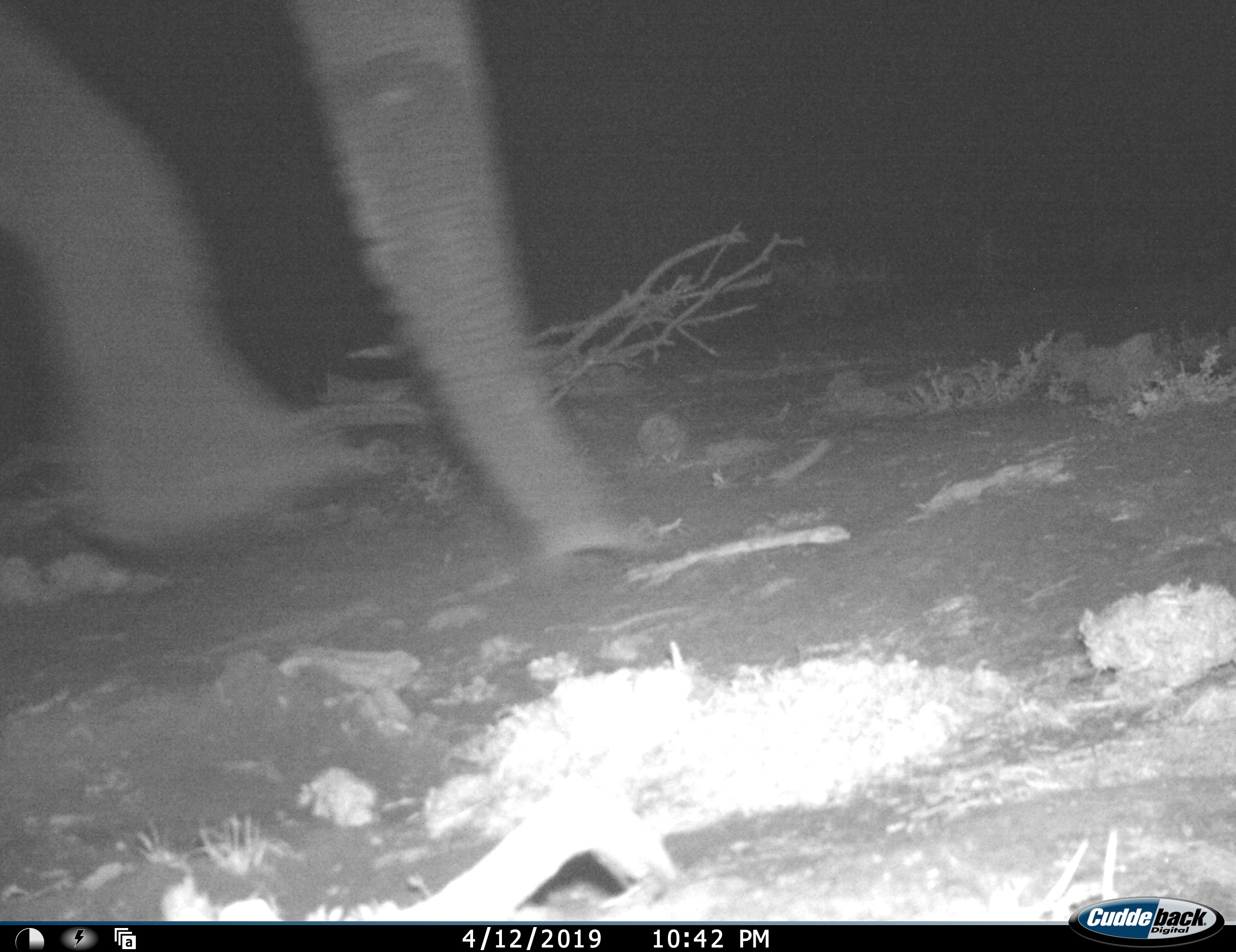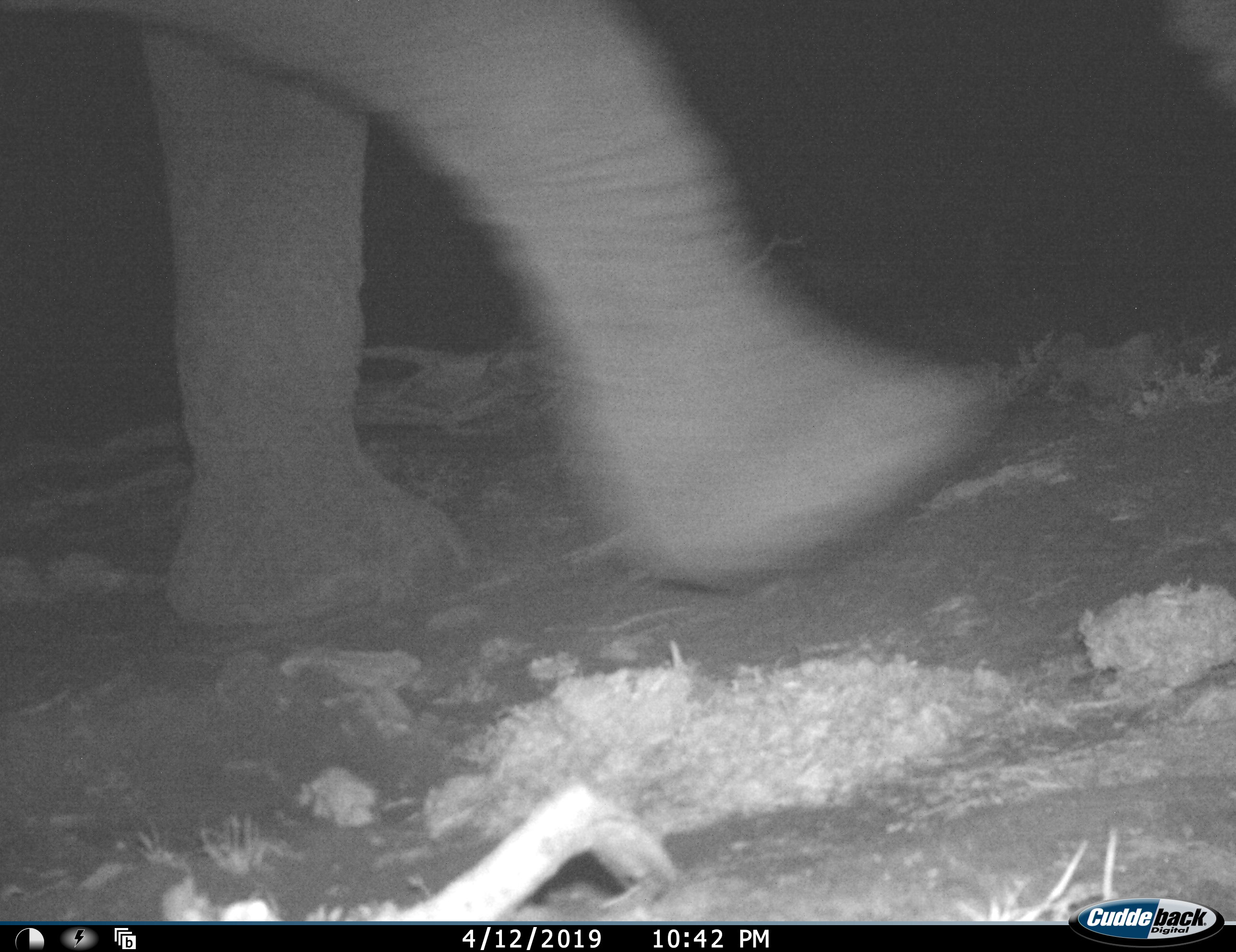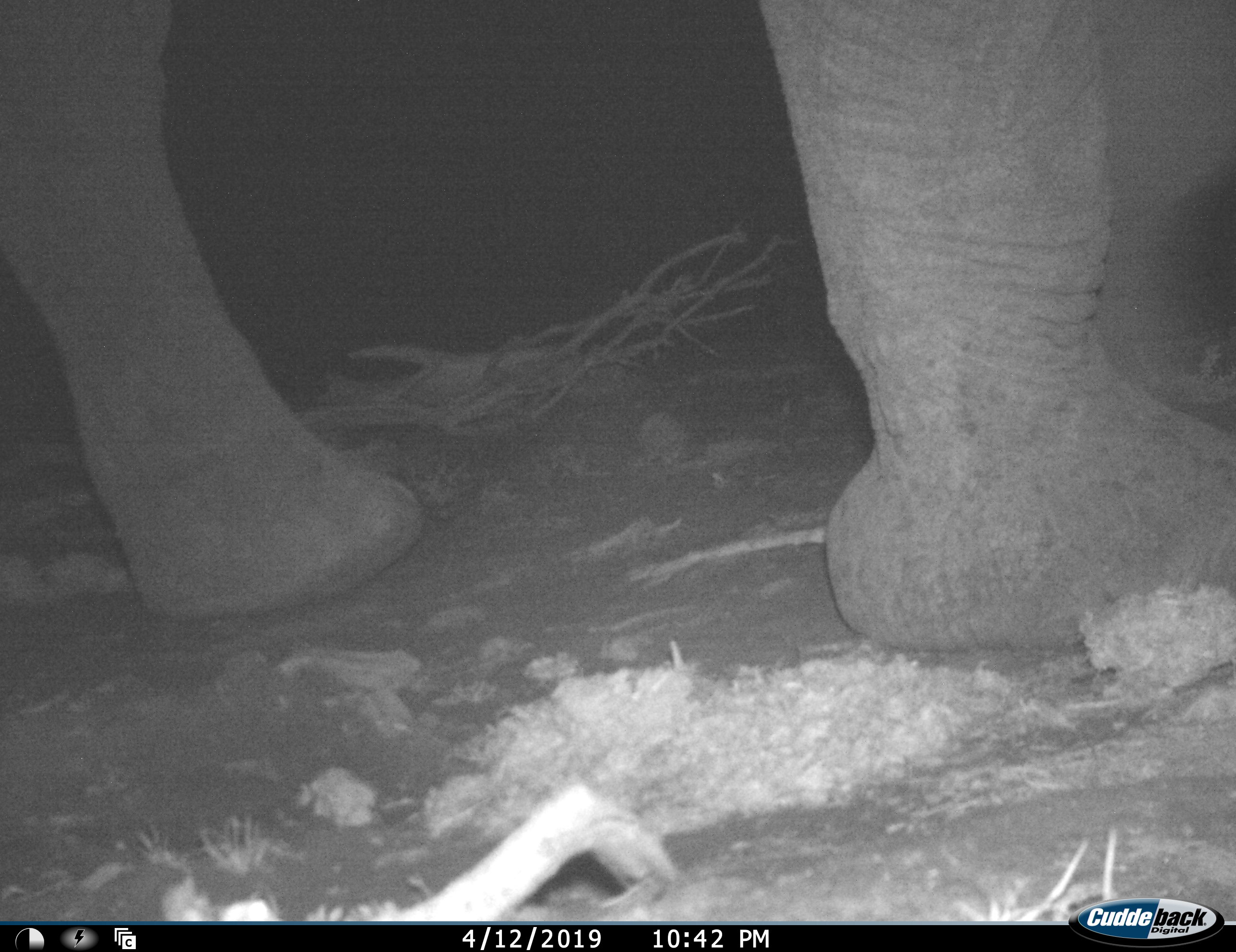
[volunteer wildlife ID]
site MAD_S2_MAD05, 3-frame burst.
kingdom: Animalia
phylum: Chordata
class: Mammalia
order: Proboscidea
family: Elephantidae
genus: Loxodonta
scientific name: Loxodonta africana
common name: african bush elephant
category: elephant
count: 1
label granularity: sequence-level